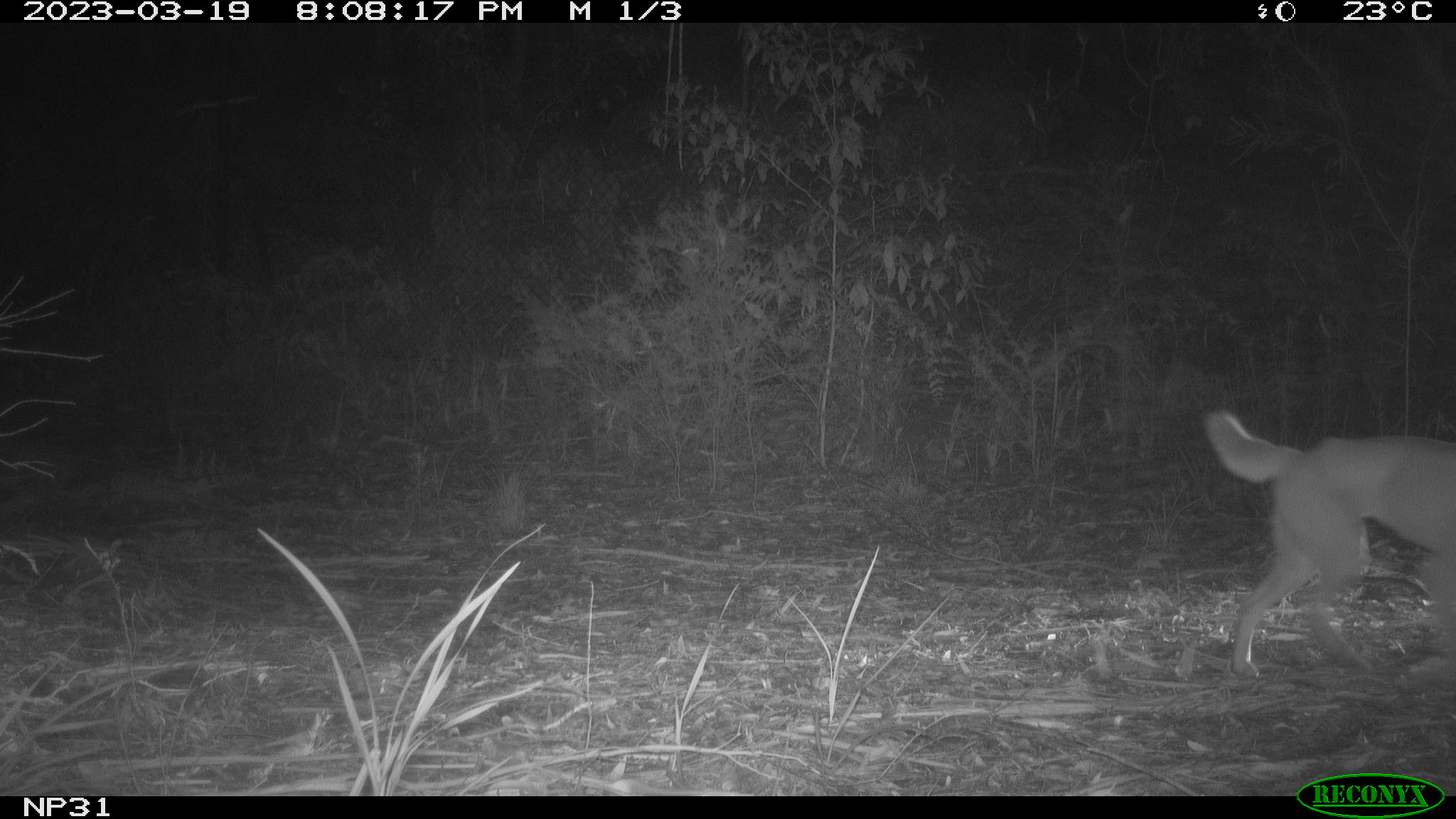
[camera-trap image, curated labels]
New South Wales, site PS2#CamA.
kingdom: Animalia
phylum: Chordata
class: Mammalia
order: Carnivora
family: Canidae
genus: Canis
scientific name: Canis familiaris dingo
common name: dingo